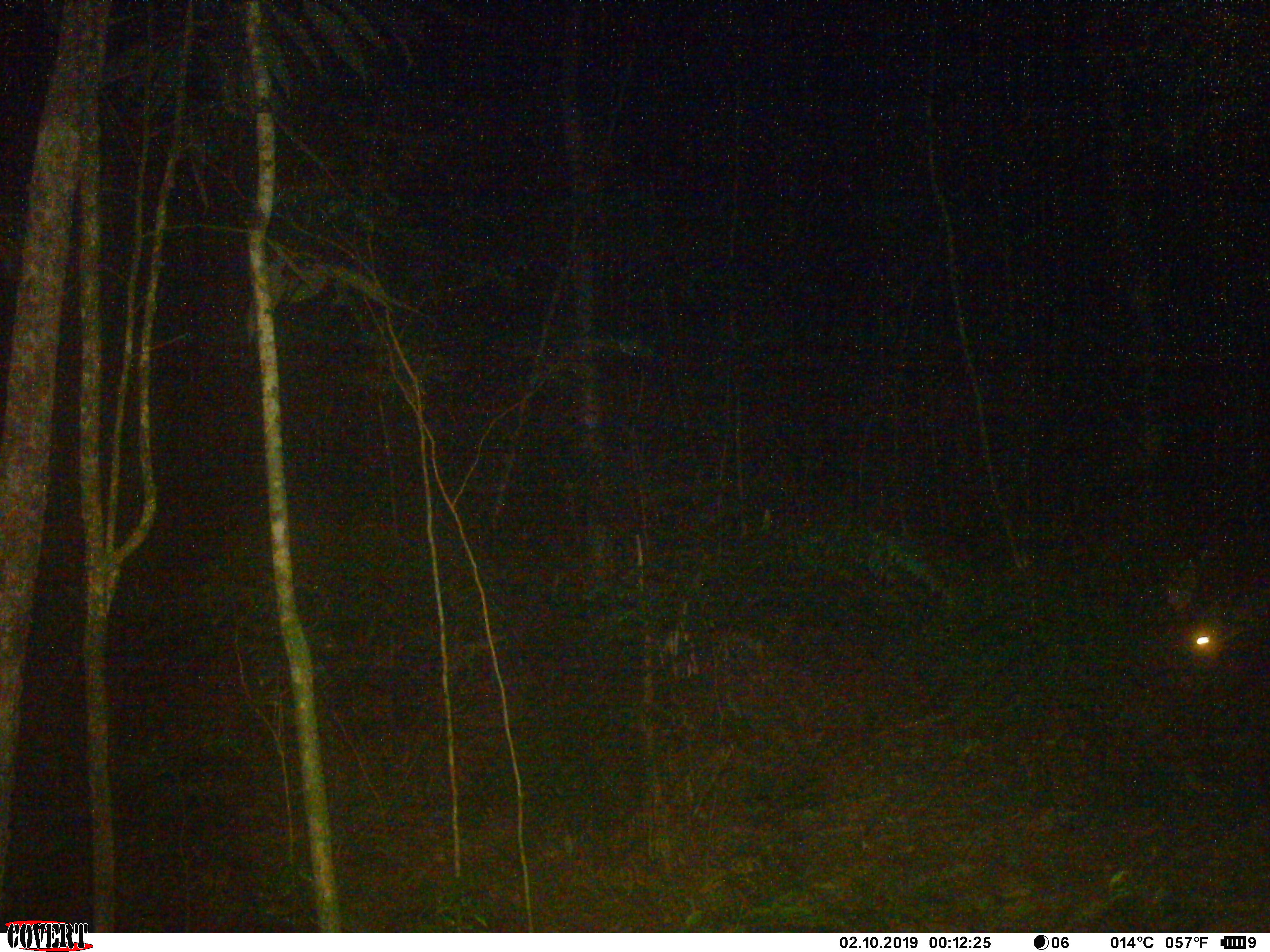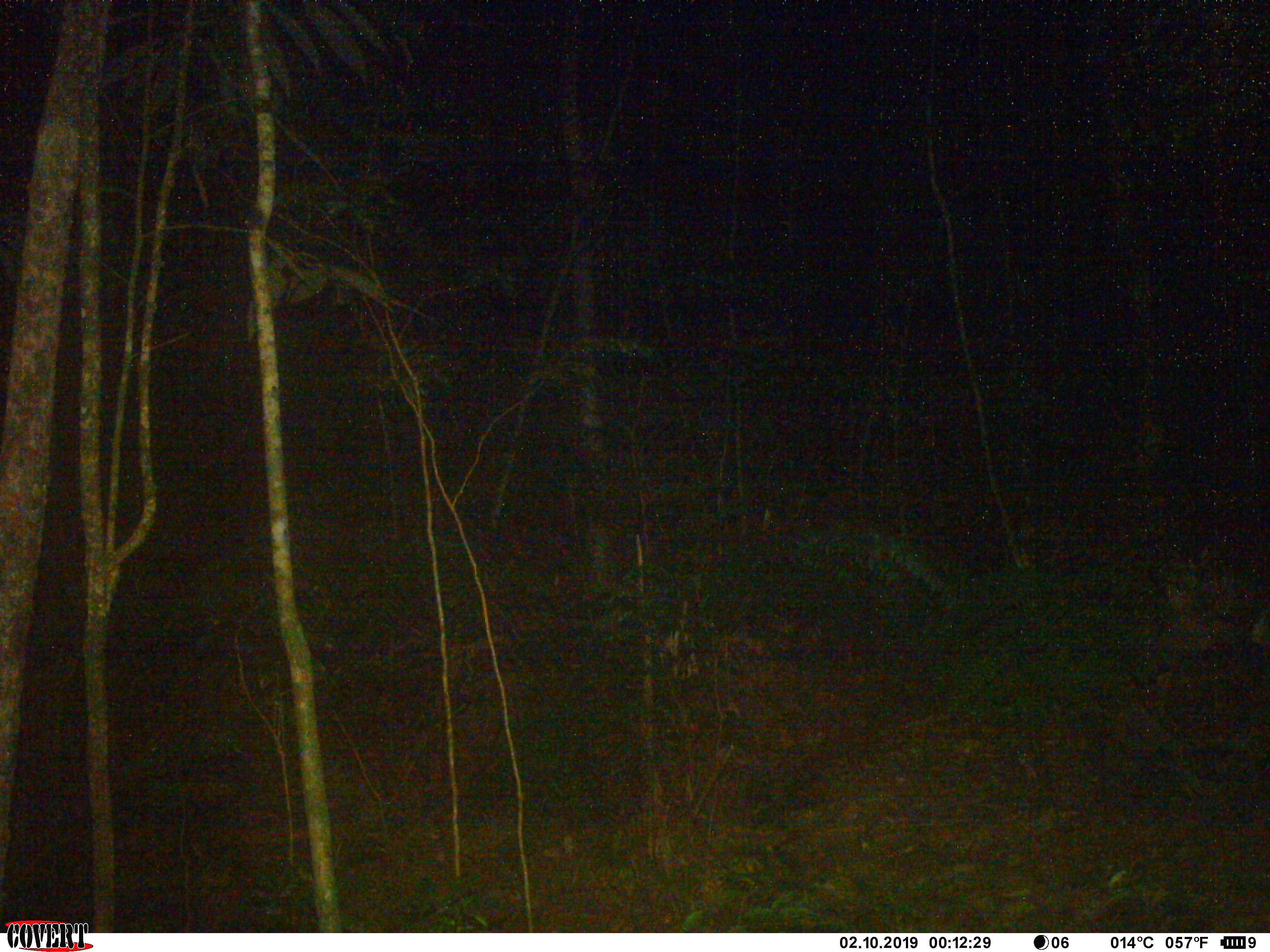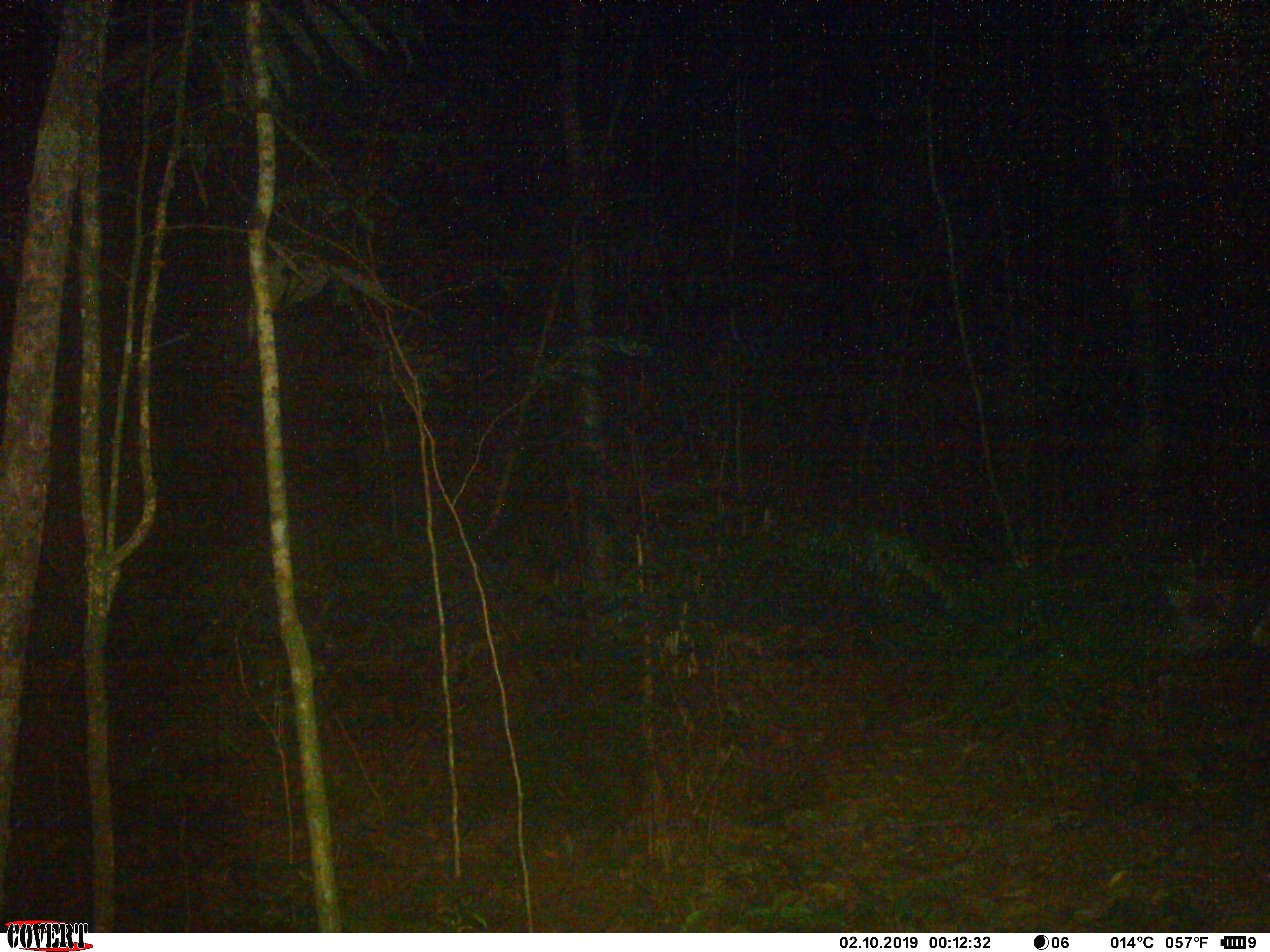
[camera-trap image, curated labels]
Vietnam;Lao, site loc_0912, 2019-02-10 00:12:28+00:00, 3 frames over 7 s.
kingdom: Animalia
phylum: Chordata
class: Mammalia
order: Artiodactyla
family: Cervidae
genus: Muntiacus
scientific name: Muntiacus rooseveltorum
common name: roosevelt's muntjac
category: roosevelts muntjac group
Roosevelts muntjac group (roosevelt's muntjac) (Muntiacus rooseveltorum). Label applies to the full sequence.